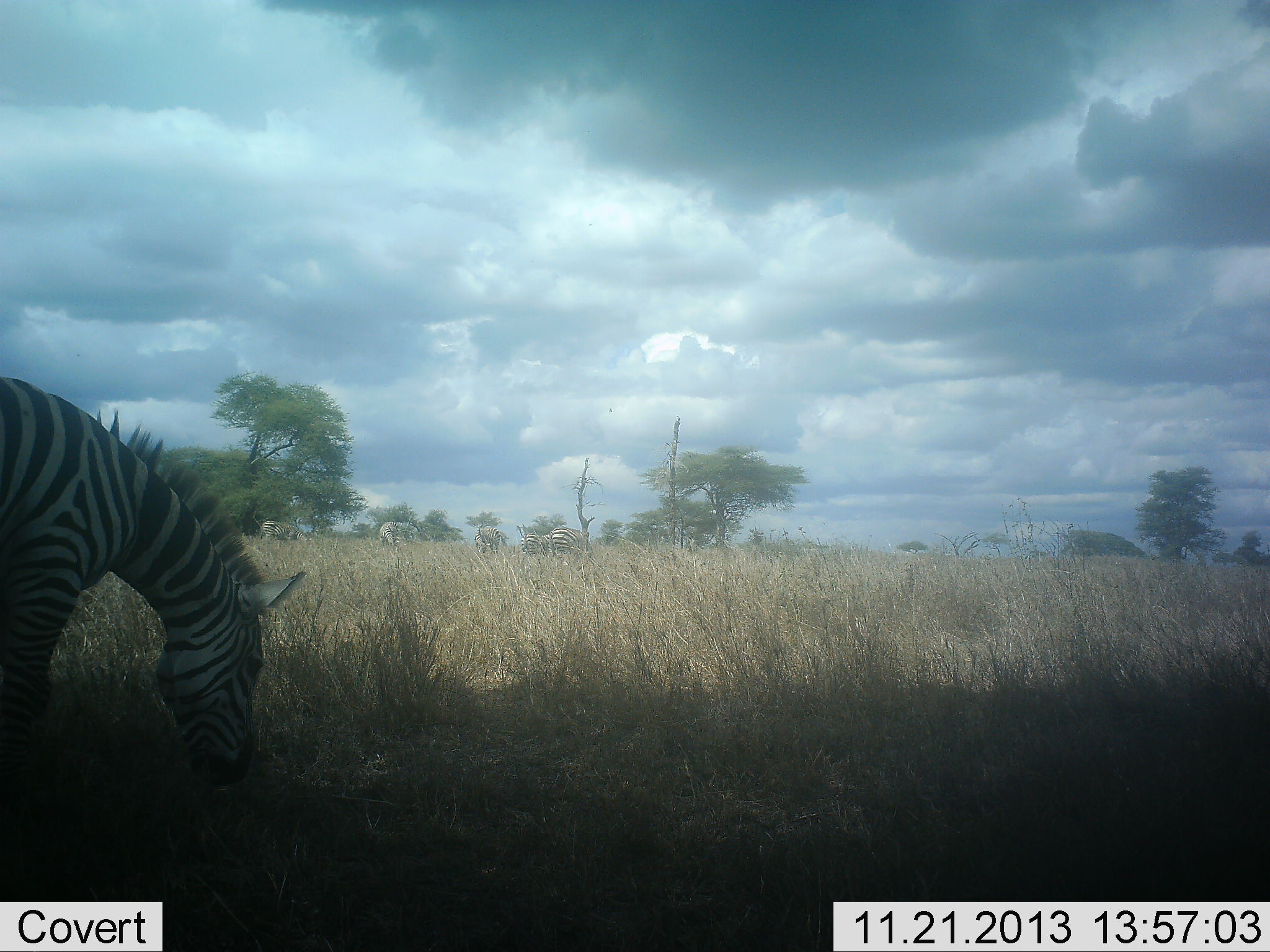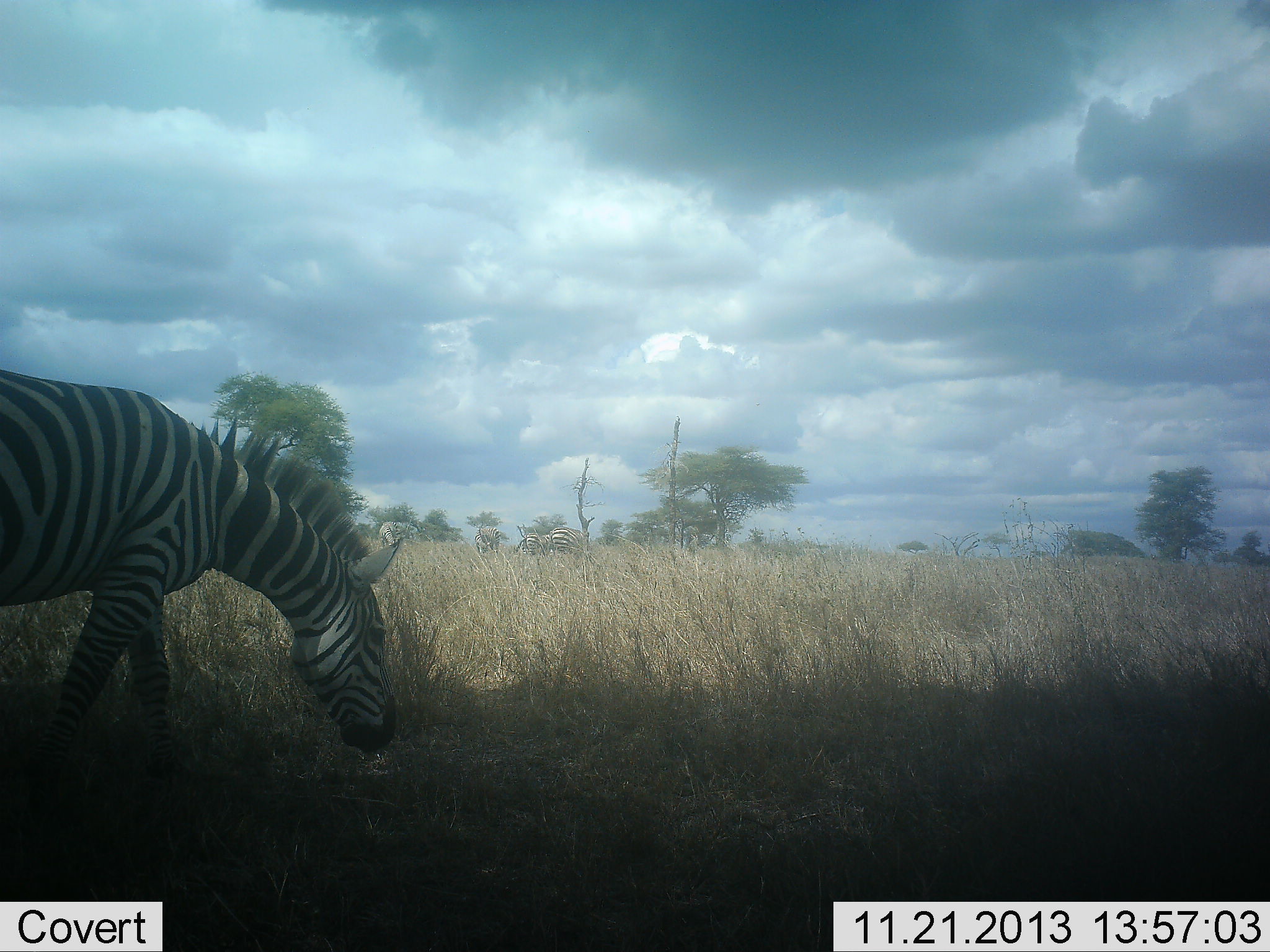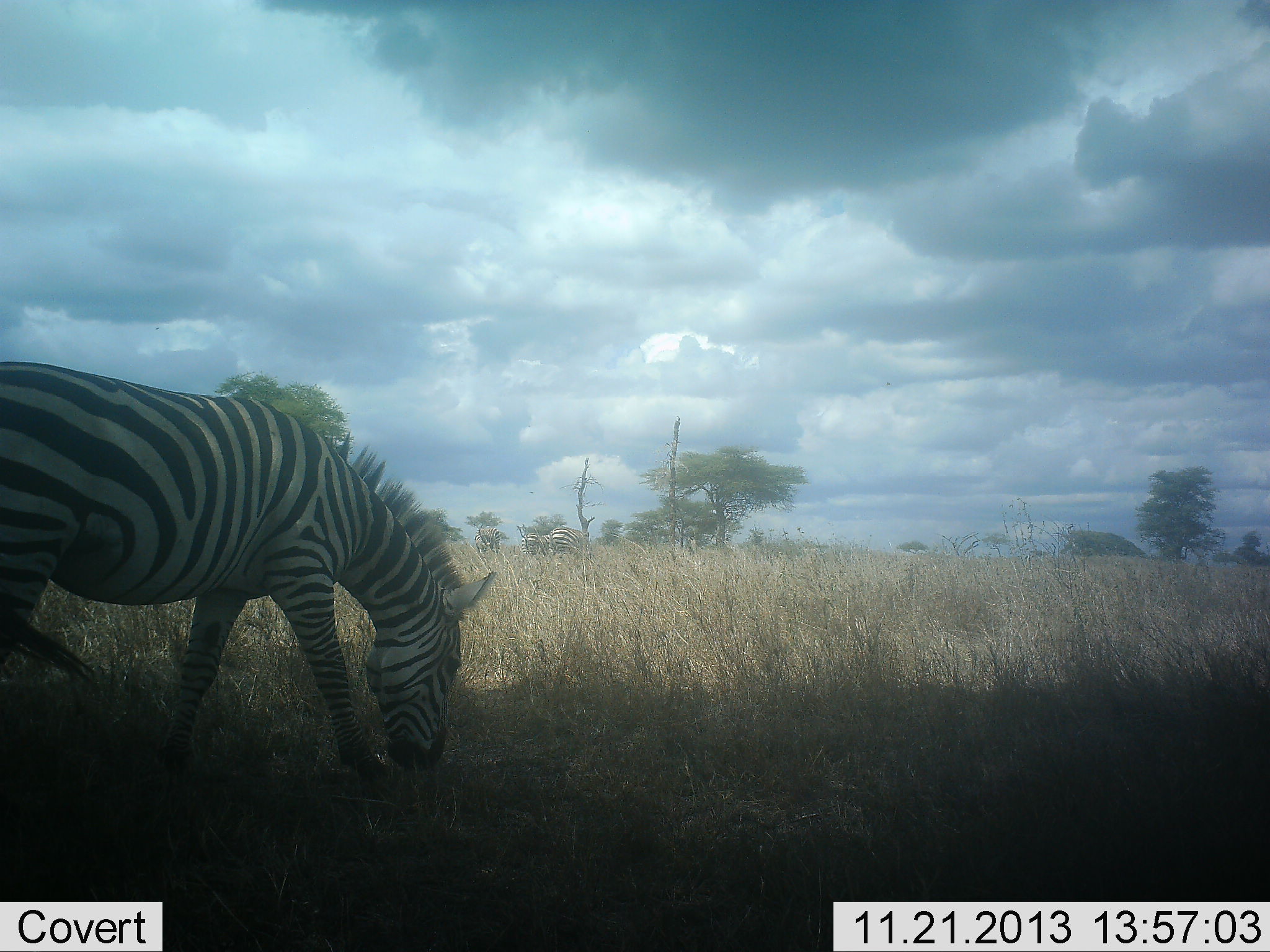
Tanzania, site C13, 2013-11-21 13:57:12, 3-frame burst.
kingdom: Animalia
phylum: Chordata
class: Mammalia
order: Perissodactyla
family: Equidae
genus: Equus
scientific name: Equus quagga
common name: plains zebra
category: zebra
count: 1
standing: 36%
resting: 0%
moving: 45%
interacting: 0%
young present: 0%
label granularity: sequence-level